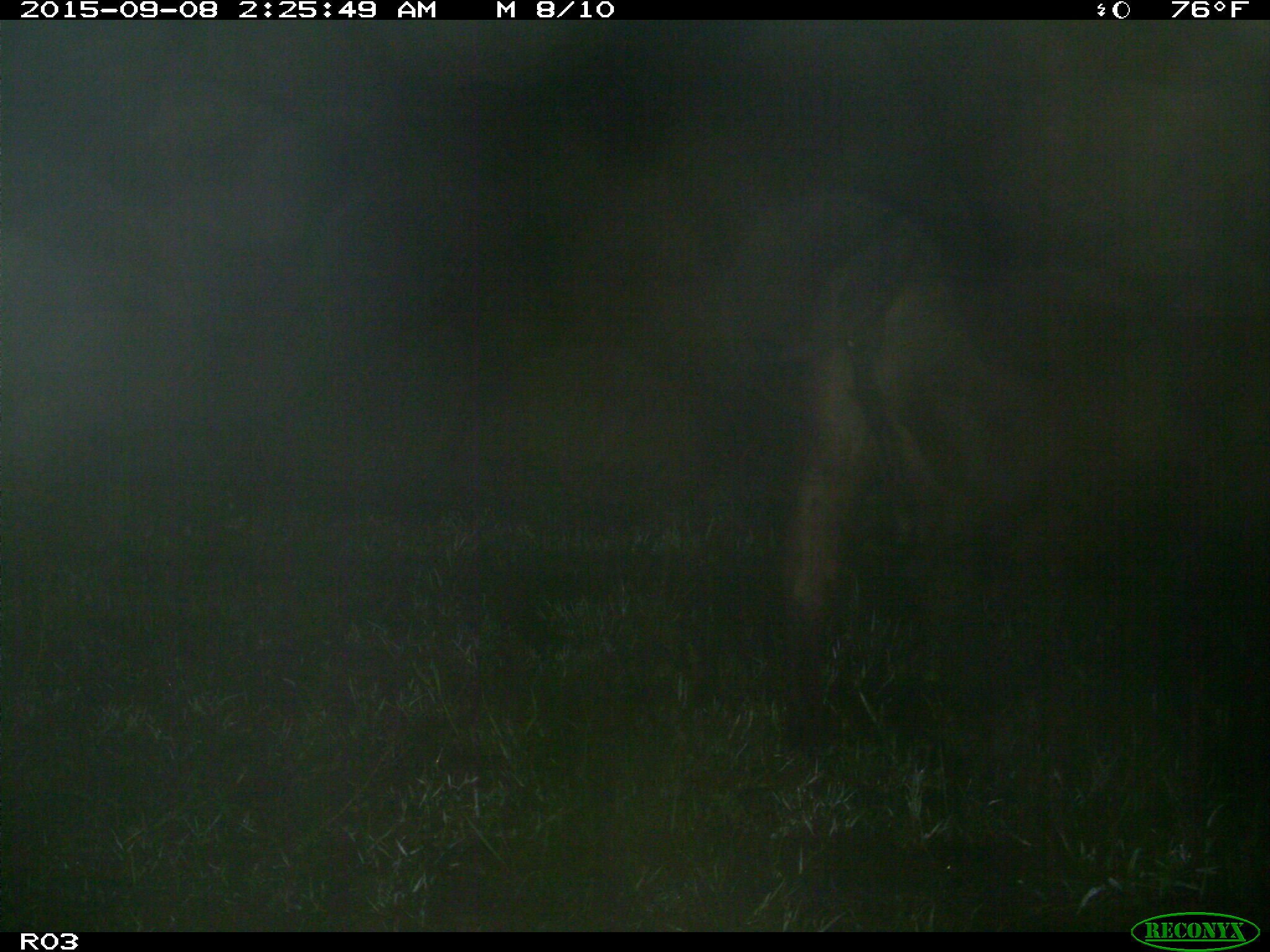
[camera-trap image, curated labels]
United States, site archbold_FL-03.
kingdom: Animalia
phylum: Chordata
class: Mammalia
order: Artiodactyla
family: Bovidae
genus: Bos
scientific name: Bos taurus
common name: domestic cow